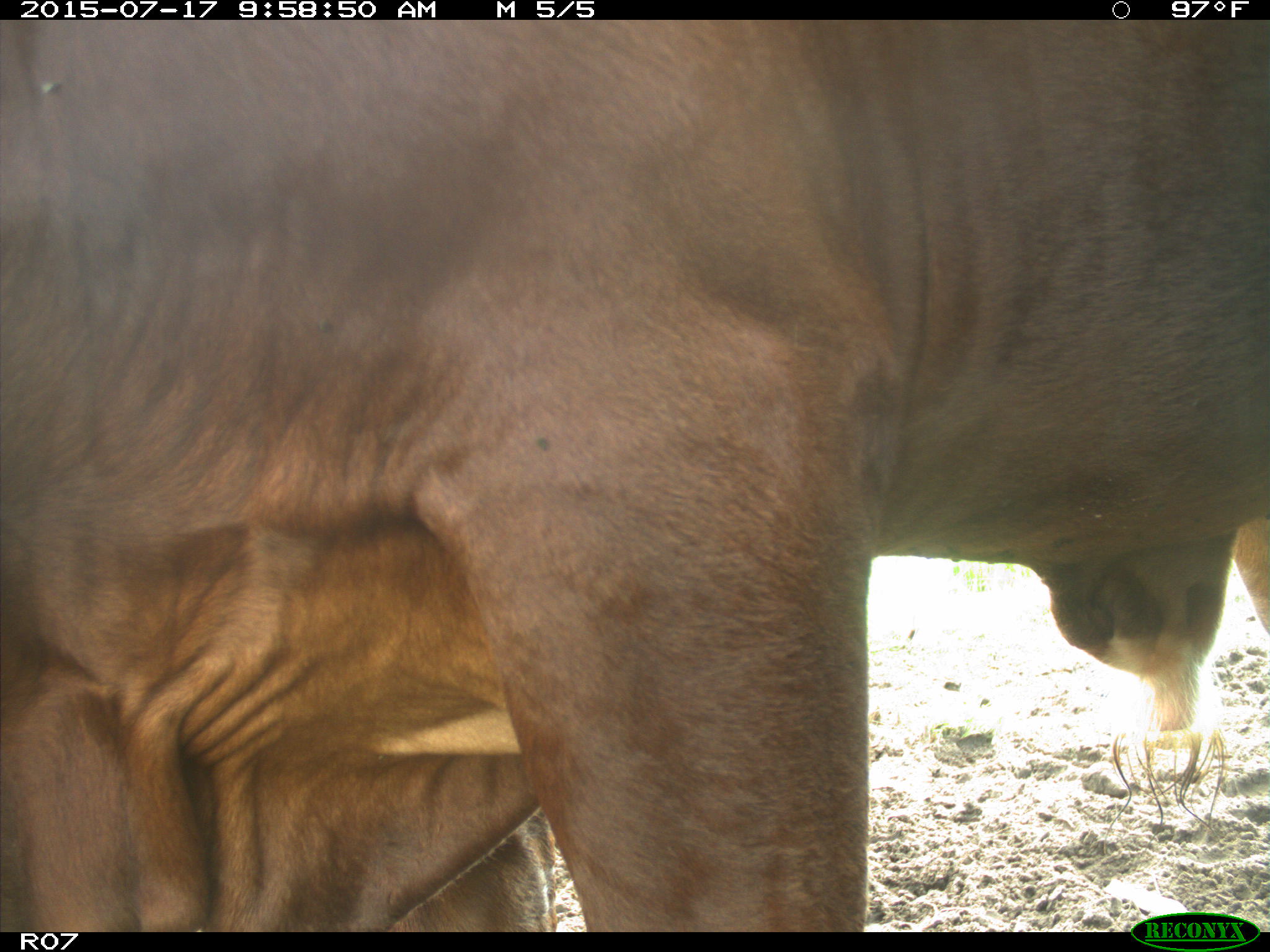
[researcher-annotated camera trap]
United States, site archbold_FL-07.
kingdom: Animalia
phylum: Chordata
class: Mammalia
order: Artiodactyla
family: Bovidae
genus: Bos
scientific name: Bos taurus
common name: domestic cow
Bos taurus (domestic cow).